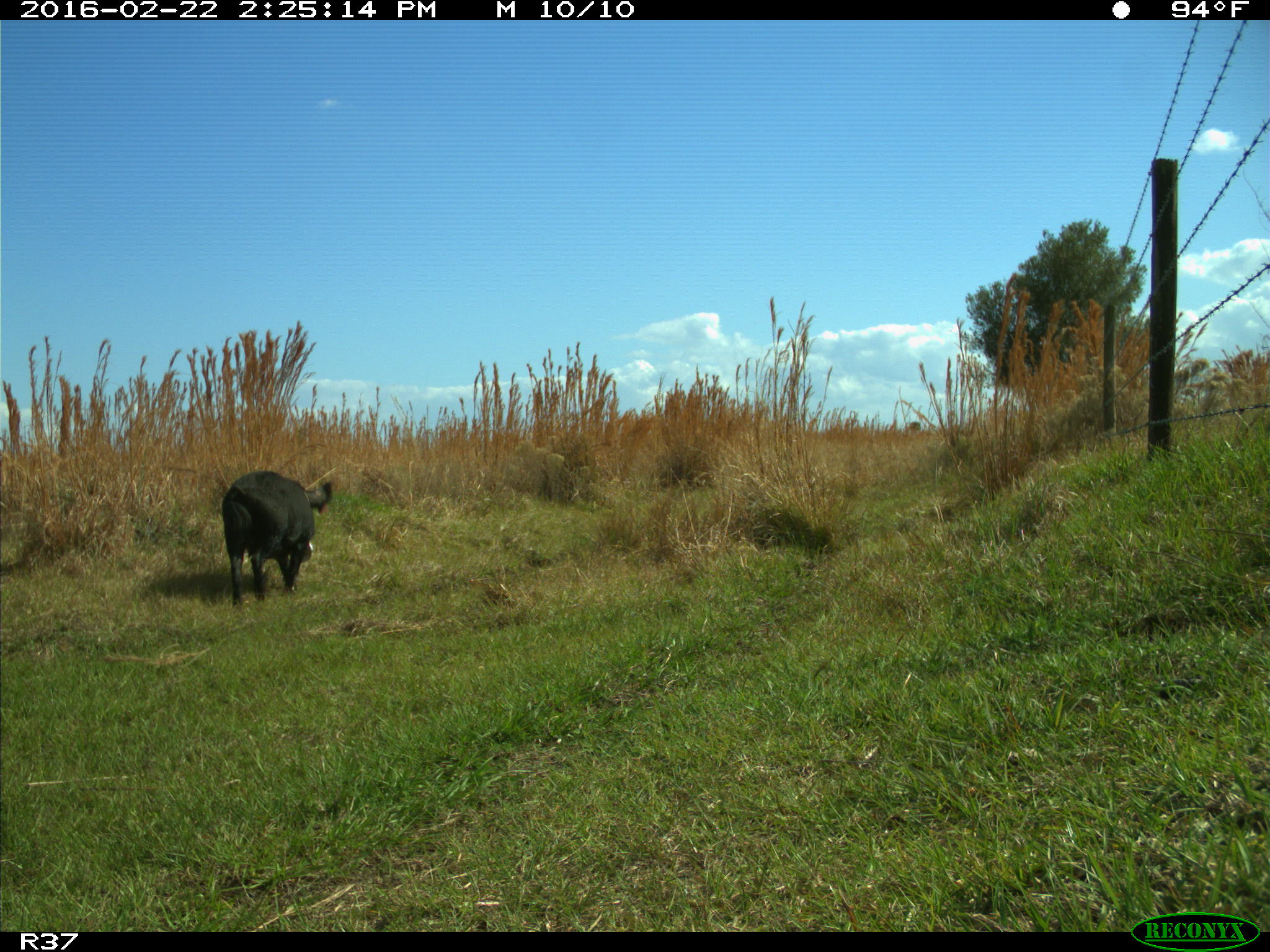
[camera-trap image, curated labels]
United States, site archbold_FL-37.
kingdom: Animalia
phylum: Chordata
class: Mammalia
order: Artiodactyla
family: Suidae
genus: Sus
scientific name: Sus scrofa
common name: wild boar